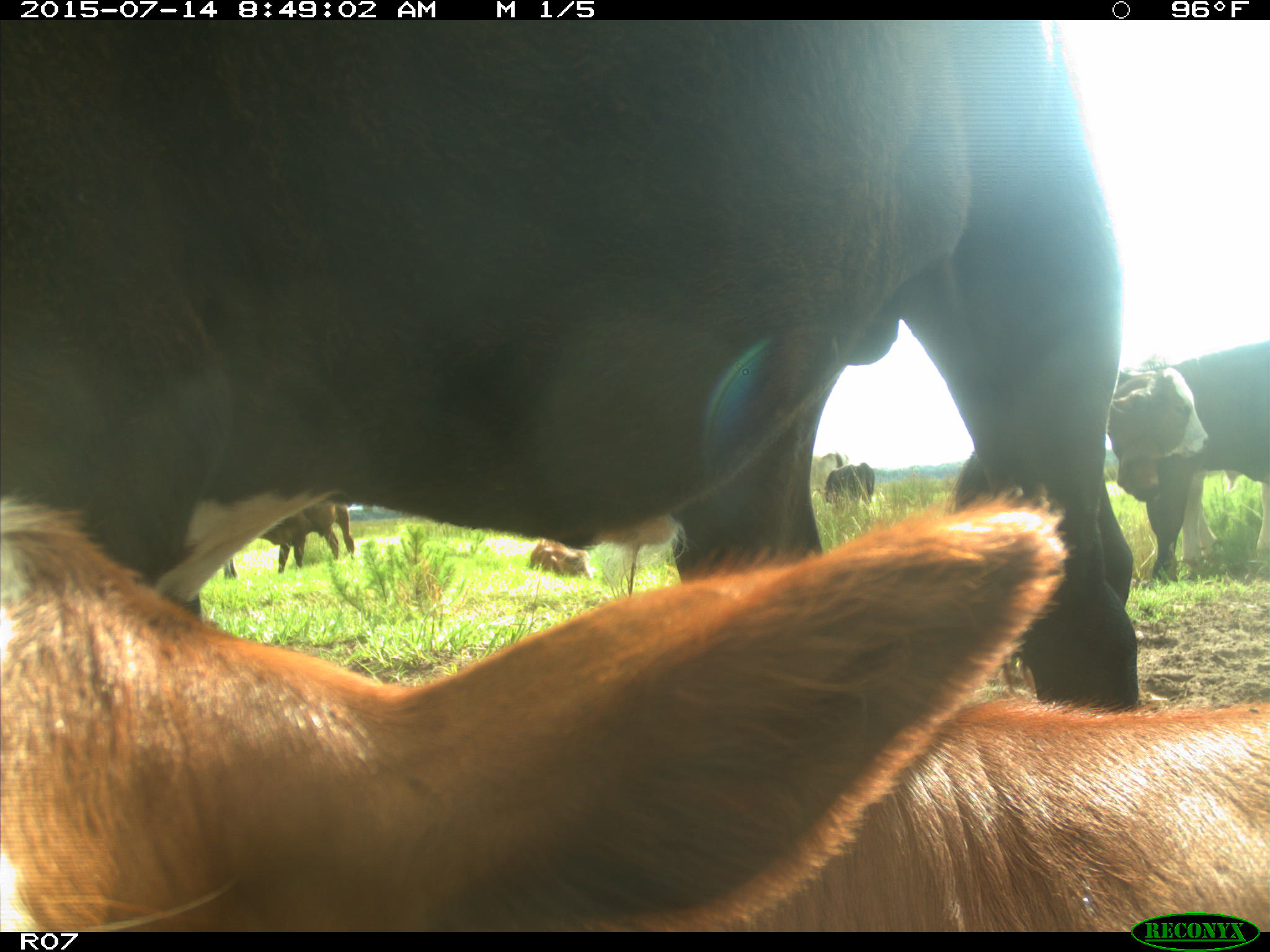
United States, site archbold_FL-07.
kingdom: Animalia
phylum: Chordata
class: Mammalia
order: Artiodactyla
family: Bovidae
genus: Bos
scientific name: Bos taurus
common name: domestic cow